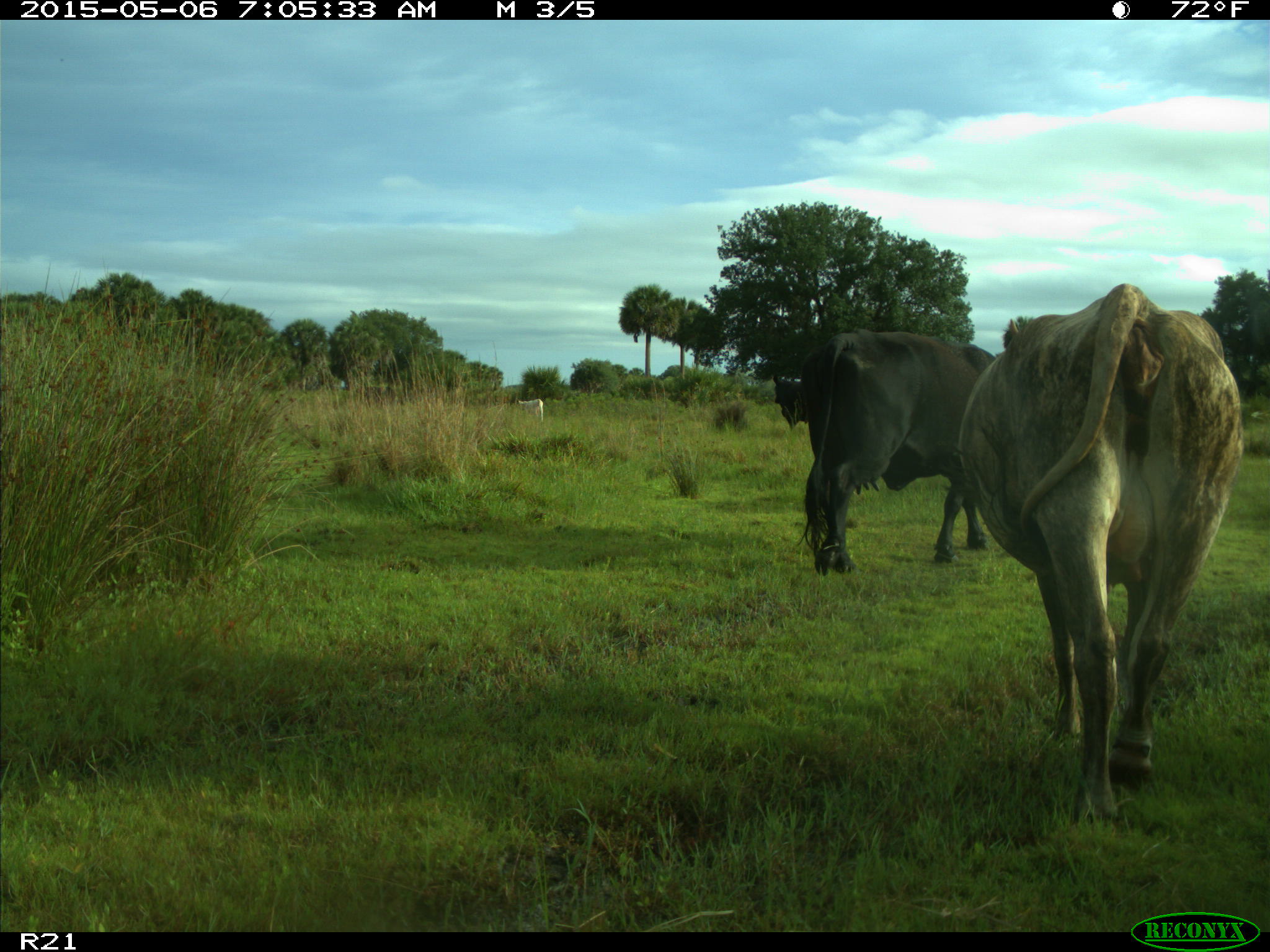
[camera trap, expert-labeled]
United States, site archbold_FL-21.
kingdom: Animalia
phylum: Chordata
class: Mammalia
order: Artiodactyla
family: Bovidae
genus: Bos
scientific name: Bos taurus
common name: domestic cow